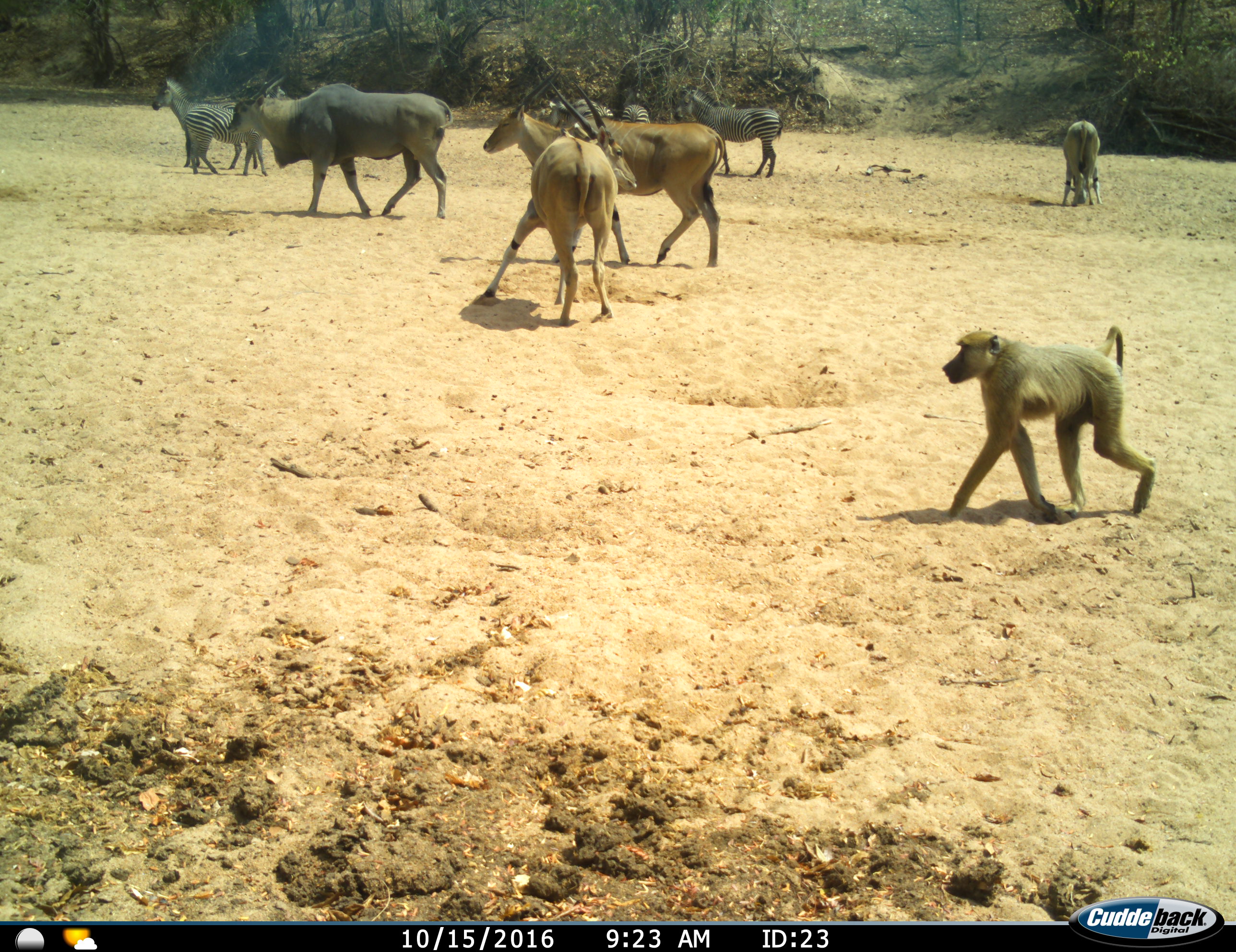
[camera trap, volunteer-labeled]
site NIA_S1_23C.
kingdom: Animalia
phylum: Chordata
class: Mammalia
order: Primates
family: Cercopithecidae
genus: Papio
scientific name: Papio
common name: baboon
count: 1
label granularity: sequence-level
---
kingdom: Animalia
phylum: Chordata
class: Mammalia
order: Artiodactyla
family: Bovidae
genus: Tragelaphus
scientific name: Tragelaphus oryx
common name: eland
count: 4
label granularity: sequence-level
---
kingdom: Animalia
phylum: Chordata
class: Mammalia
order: Perissodactyla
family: Equidae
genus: Equus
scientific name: Equus quagga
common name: plains zebra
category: zebraplains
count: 5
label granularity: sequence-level